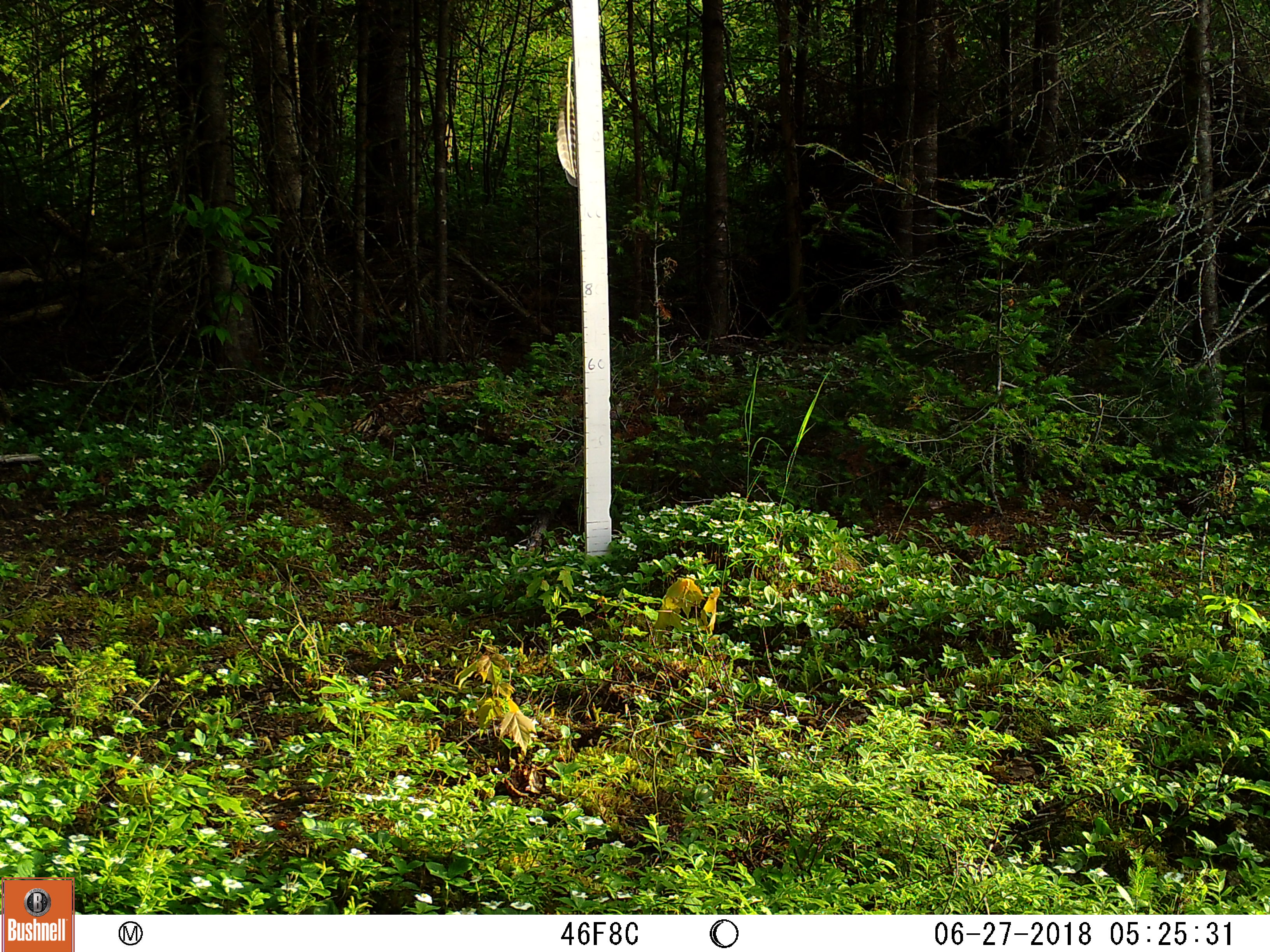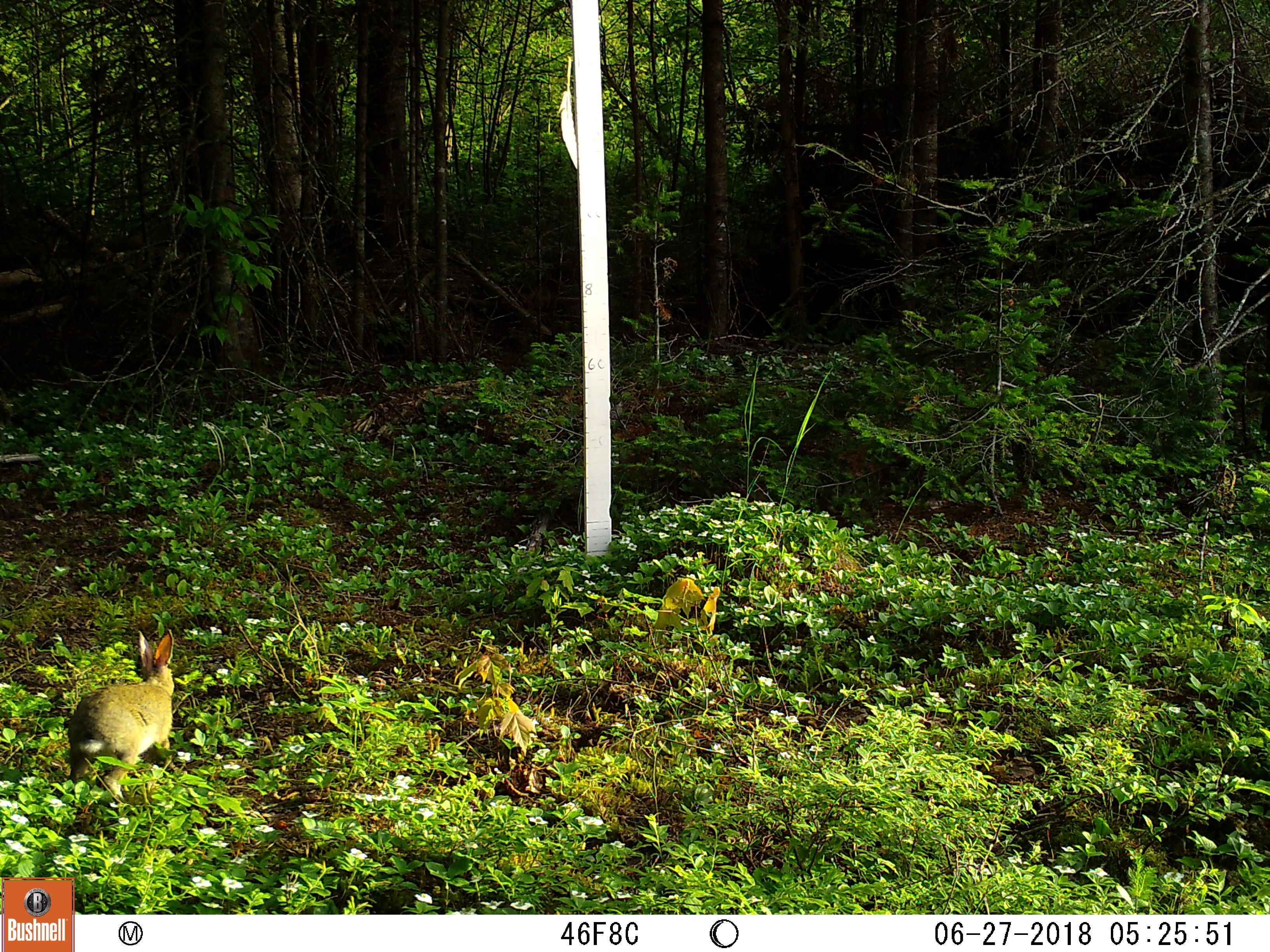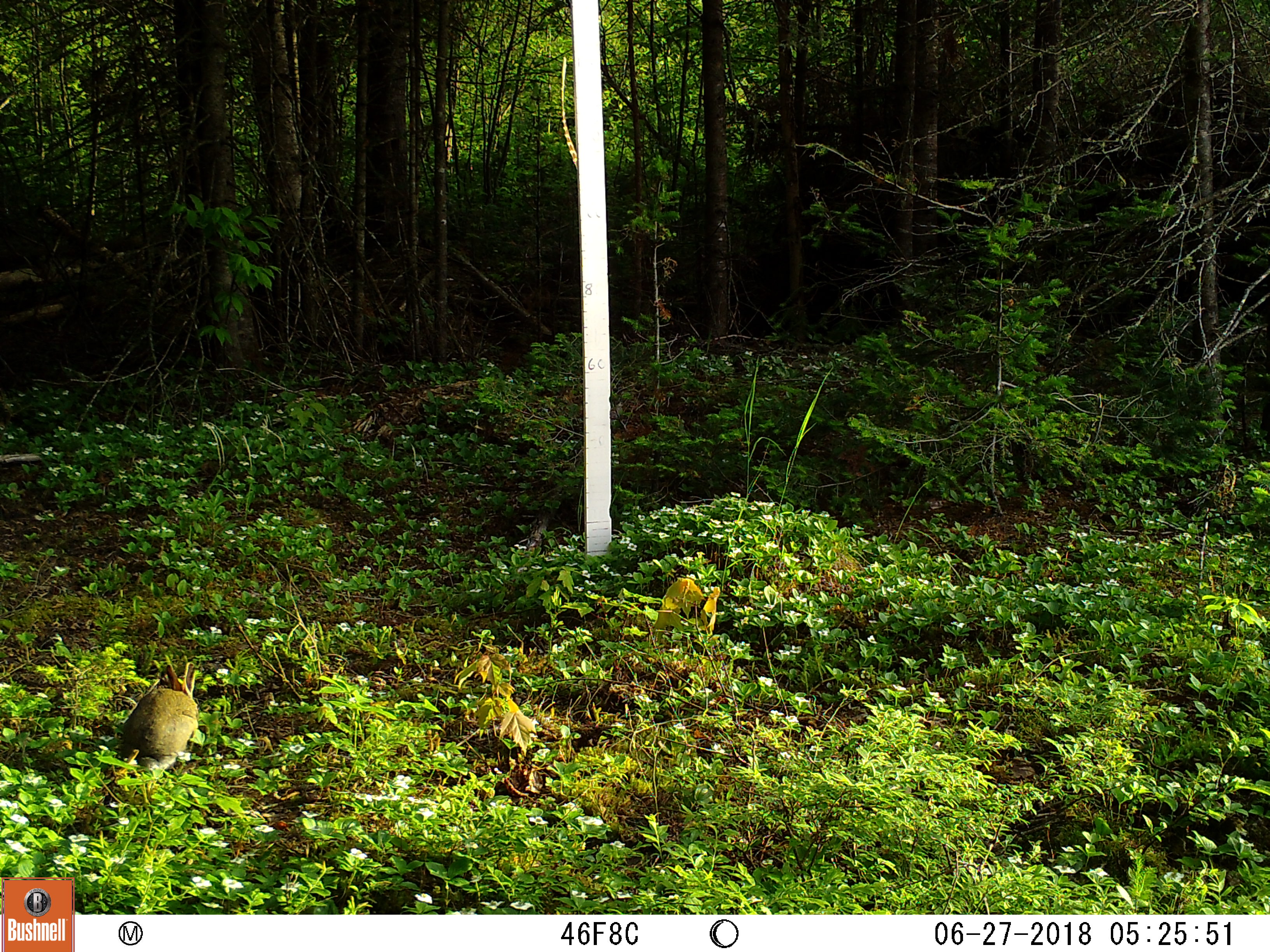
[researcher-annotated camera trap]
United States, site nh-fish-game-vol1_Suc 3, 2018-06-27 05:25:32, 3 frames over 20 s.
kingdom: Animalia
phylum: Chordata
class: Mammalia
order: Lagomorpha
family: Leporidae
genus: Lepus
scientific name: Lepus americanus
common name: snowshoe hare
Snowshoe hare (Lepus americanus).